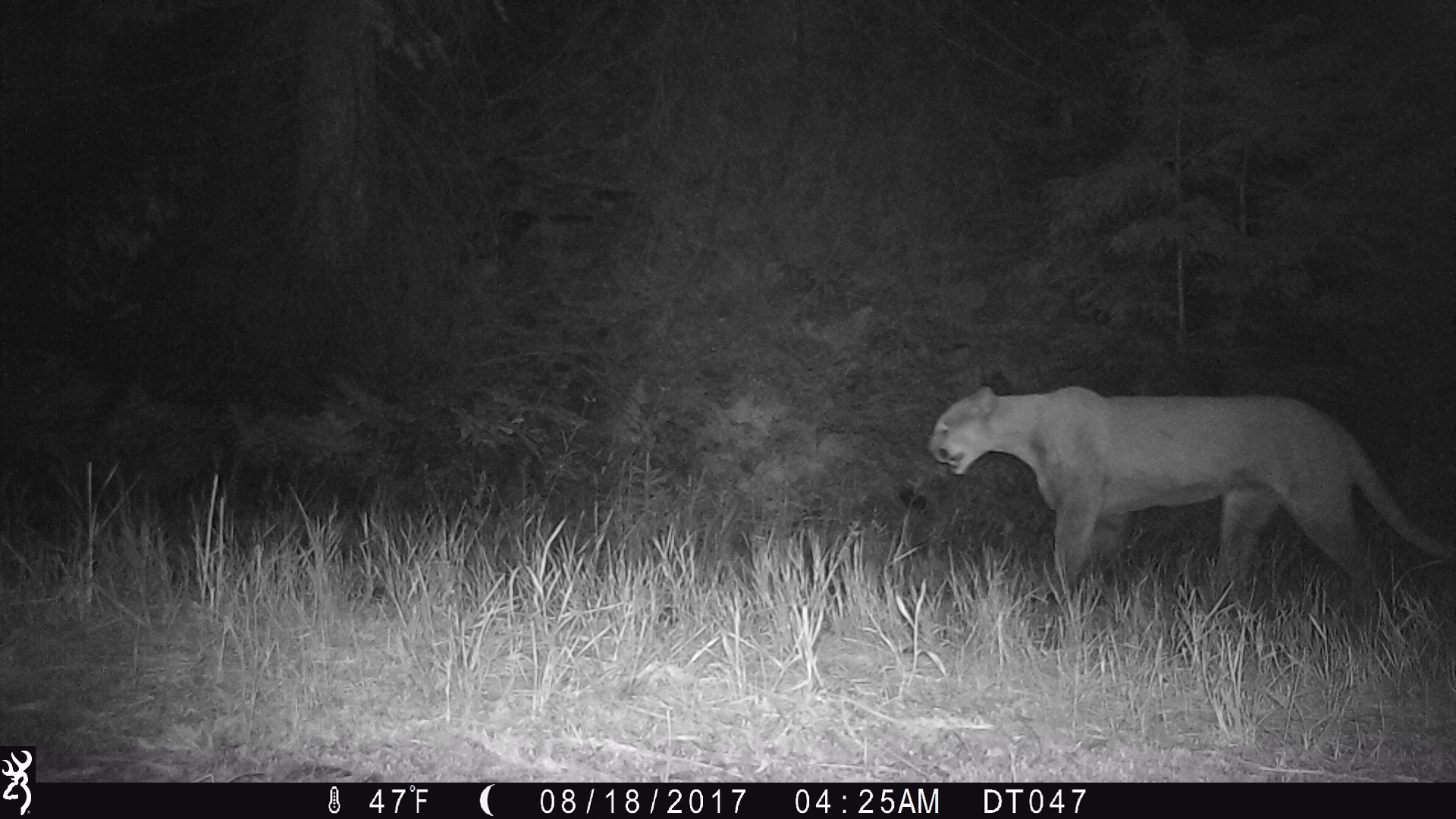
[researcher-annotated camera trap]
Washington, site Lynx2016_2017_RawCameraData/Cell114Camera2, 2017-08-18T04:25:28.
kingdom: Animalia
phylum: Chordata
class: Mammalia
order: Carnivora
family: Felidae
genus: Puma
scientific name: Puma concolor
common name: mountain lion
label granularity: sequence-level